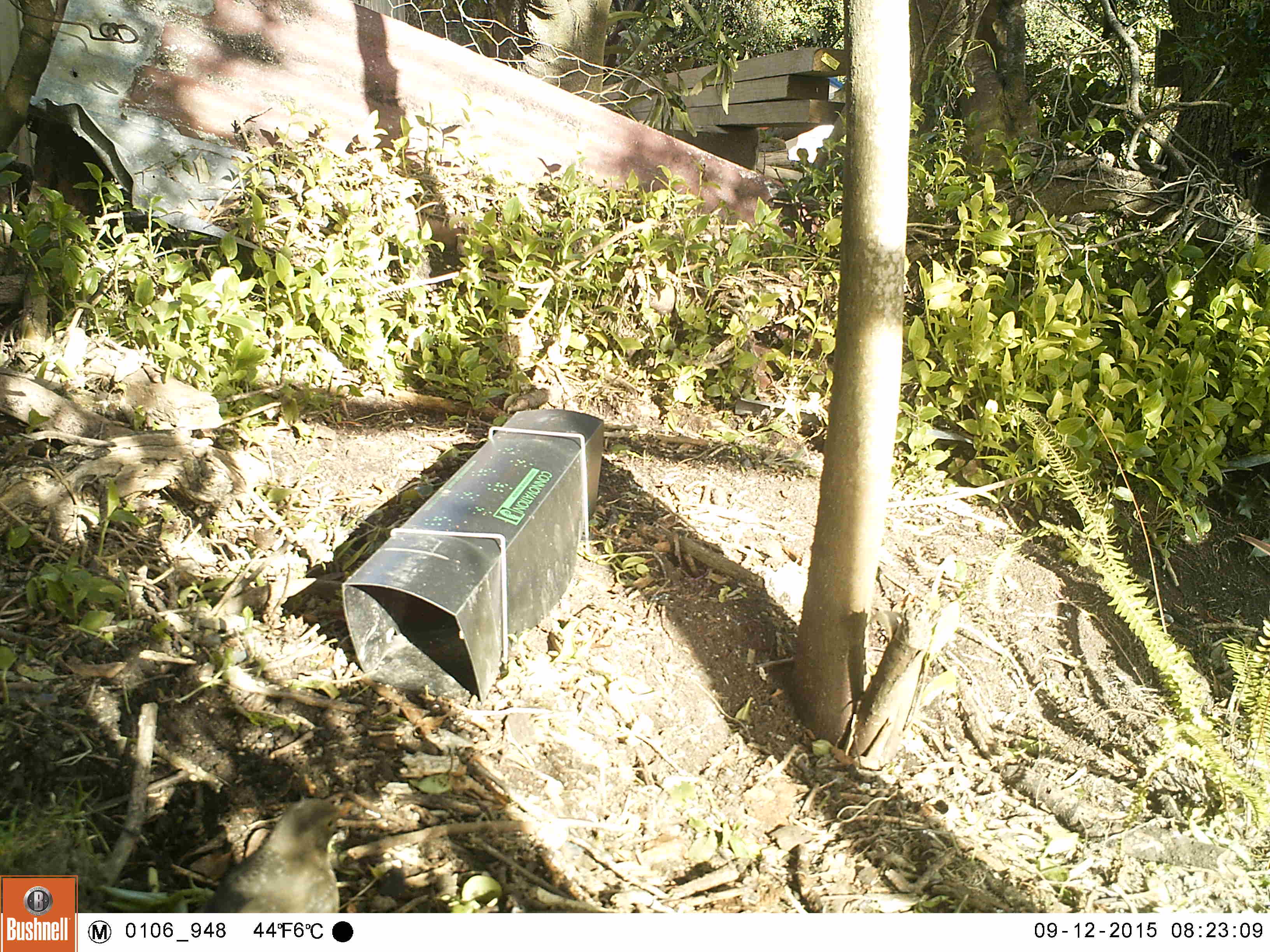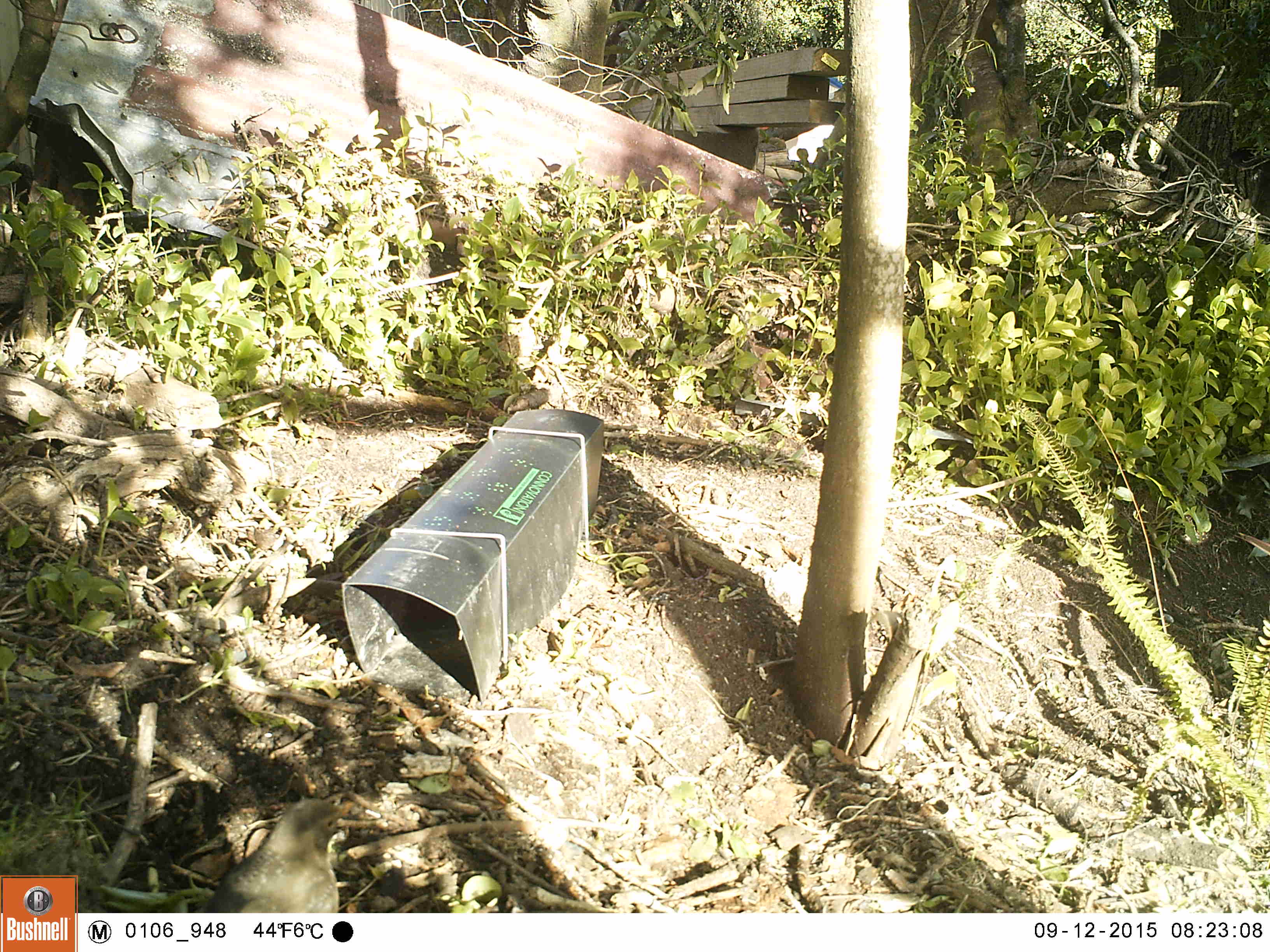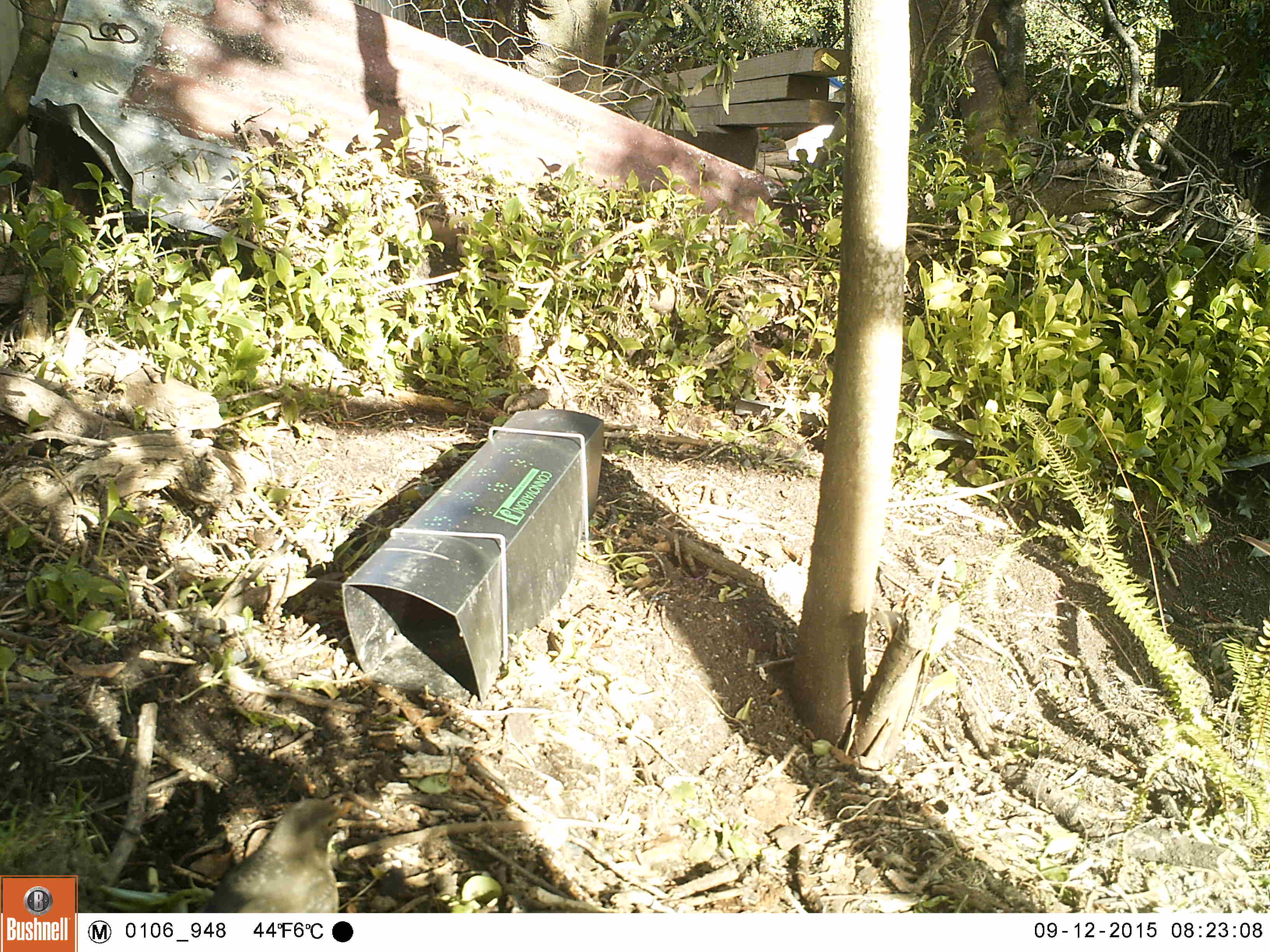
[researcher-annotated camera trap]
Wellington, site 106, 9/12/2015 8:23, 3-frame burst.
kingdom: Animalia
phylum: Chordata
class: Aves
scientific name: Aves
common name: bird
Bird (Aves).